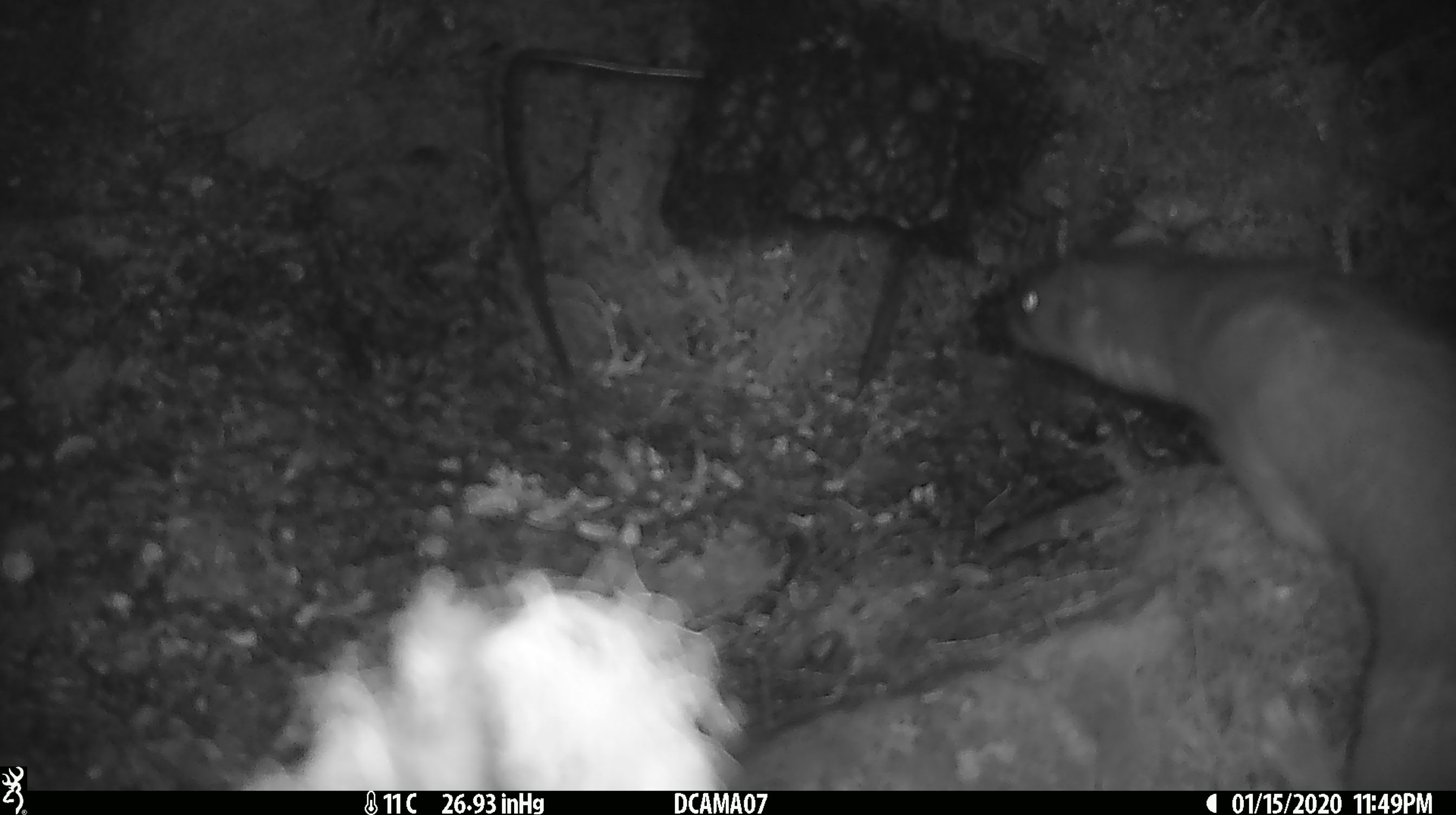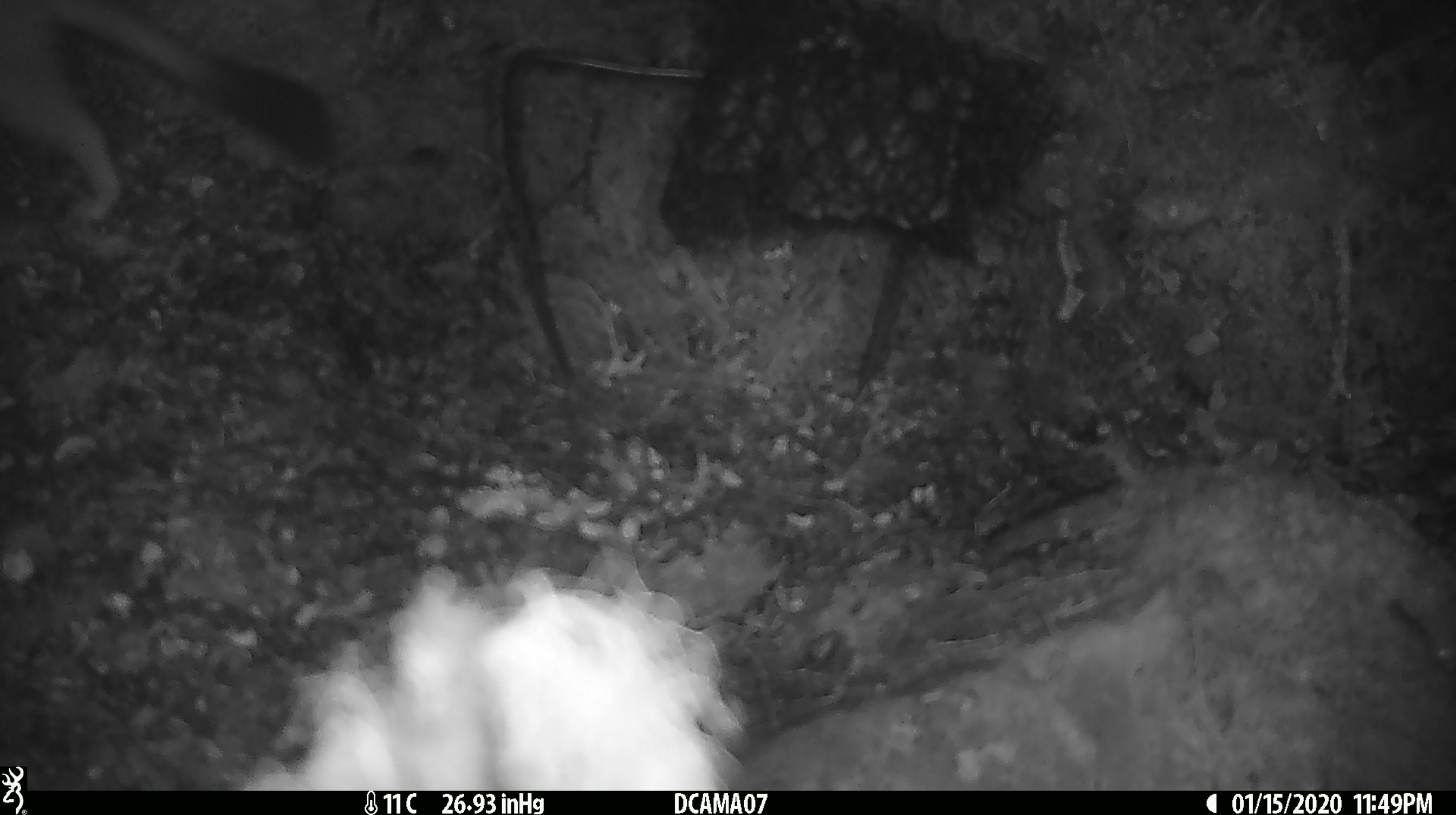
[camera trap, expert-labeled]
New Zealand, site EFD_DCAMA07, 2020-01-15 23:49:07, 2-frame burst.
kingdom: Animalia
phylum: Chordata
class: Mammalia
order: Carnivora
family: Mustelidae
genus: Mustela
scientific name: Mustela erminea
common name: stoat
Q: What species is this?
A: Stoat (Mustela erminea).